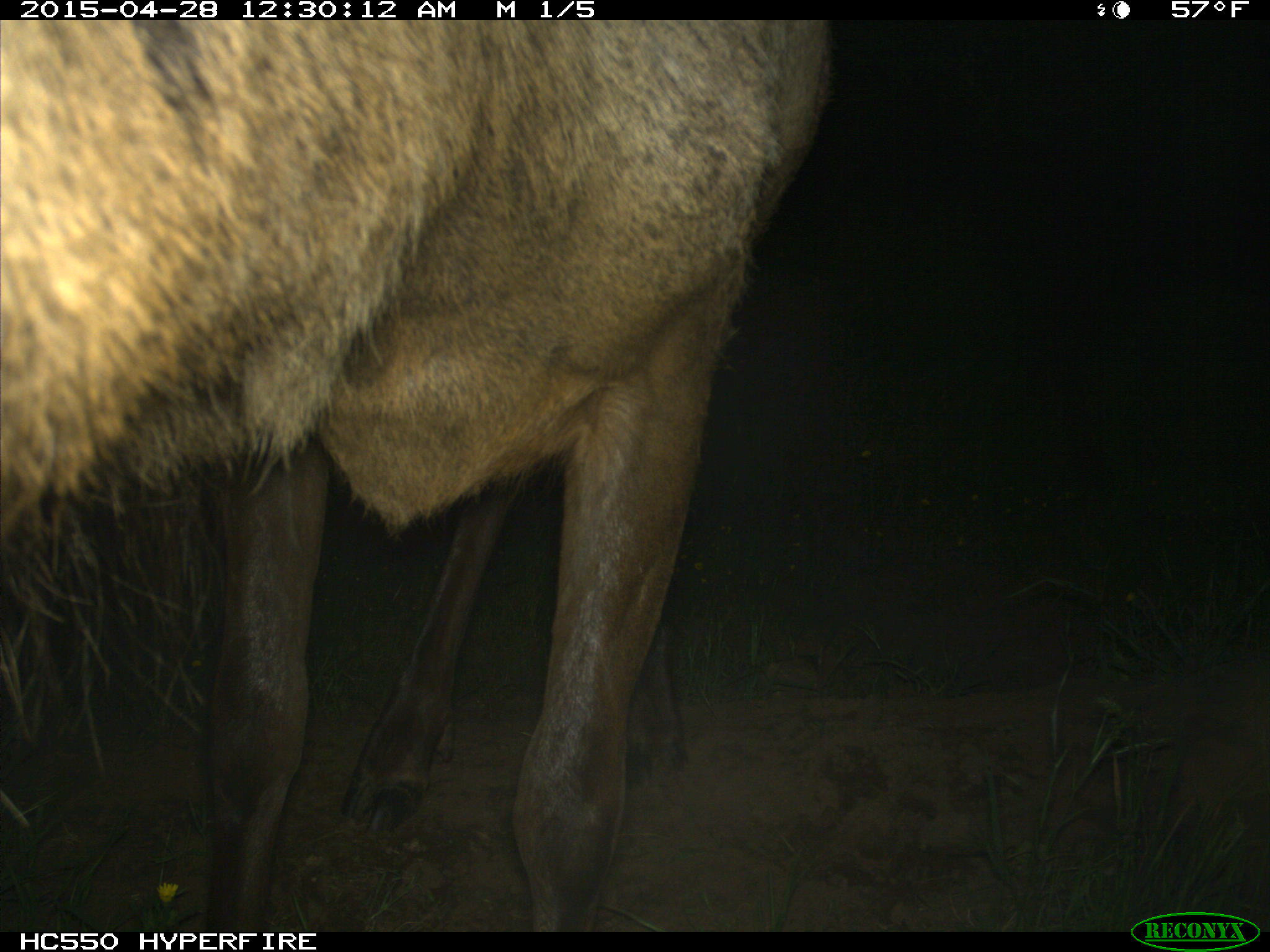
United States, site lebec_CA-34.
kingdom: Animalia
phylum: Chordata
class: Mammalia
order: Artiodactyla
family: Cervidae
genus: Cervus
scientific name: Cervus canadensis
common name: elk